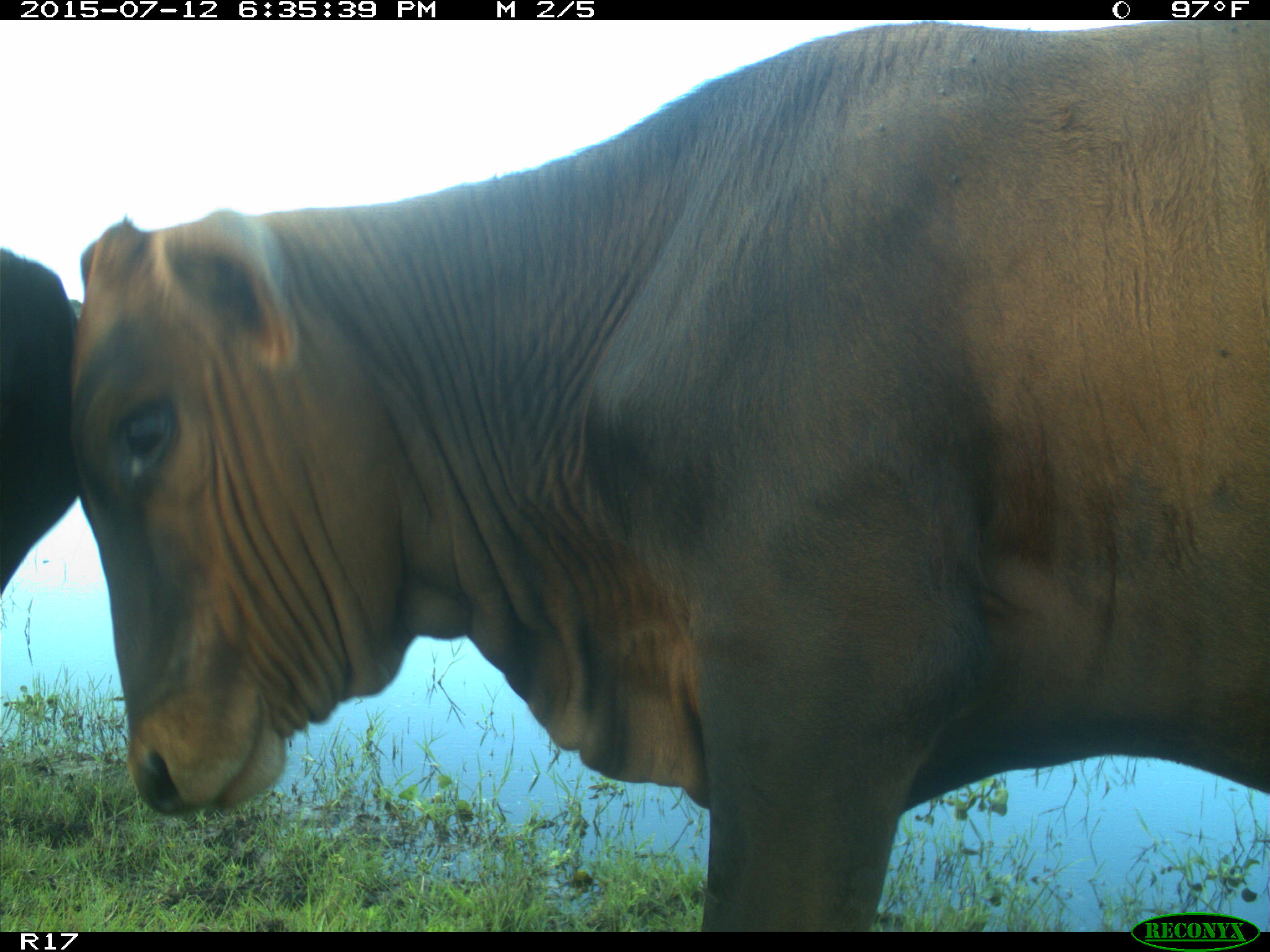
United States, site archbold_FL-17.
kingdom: Animalia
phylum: Chordata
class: Mammalia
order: Artiodactyla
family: Bovidae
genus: Bos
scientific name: Bos taurus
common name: domestic cow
Bos taurus (domestic cow).